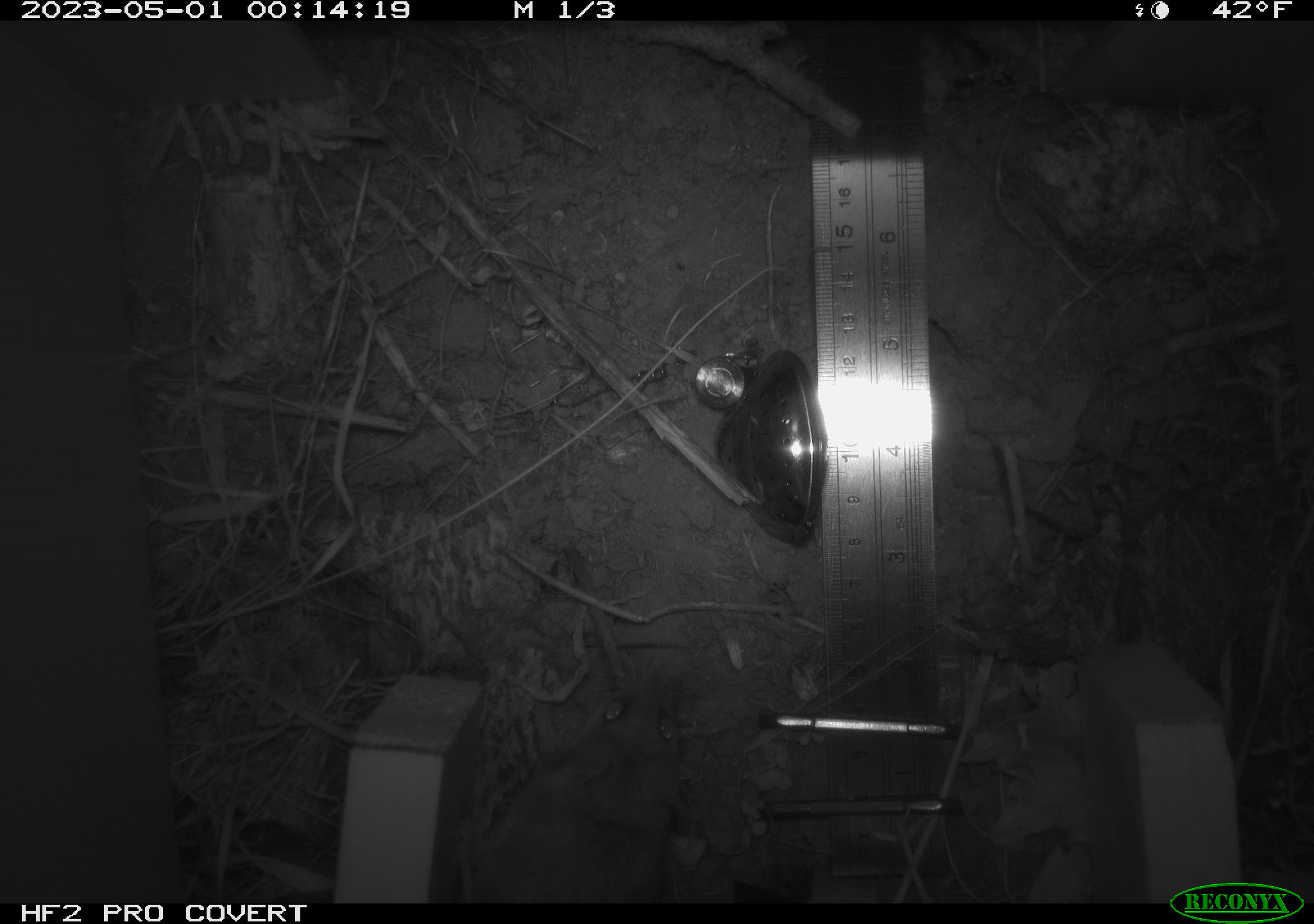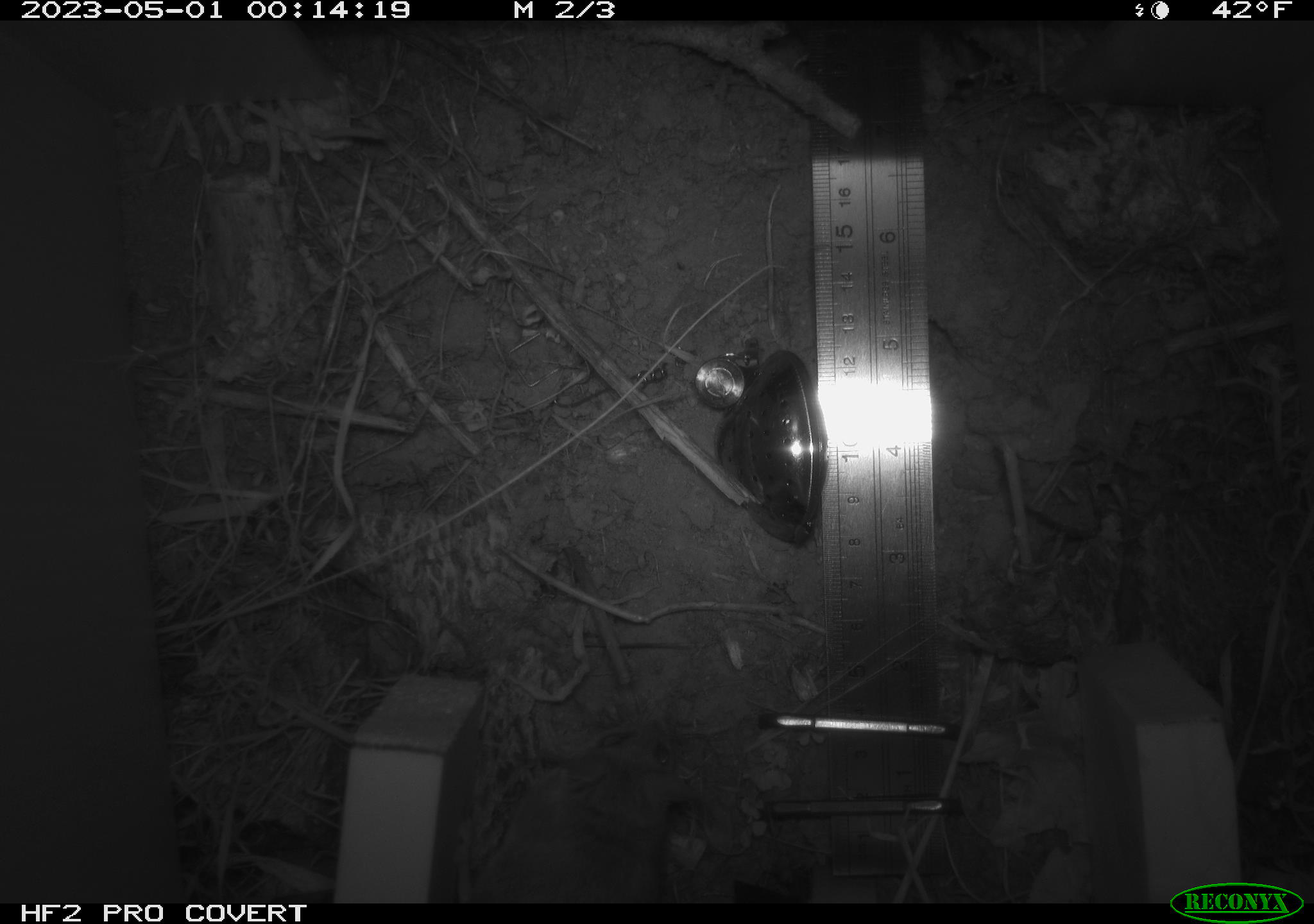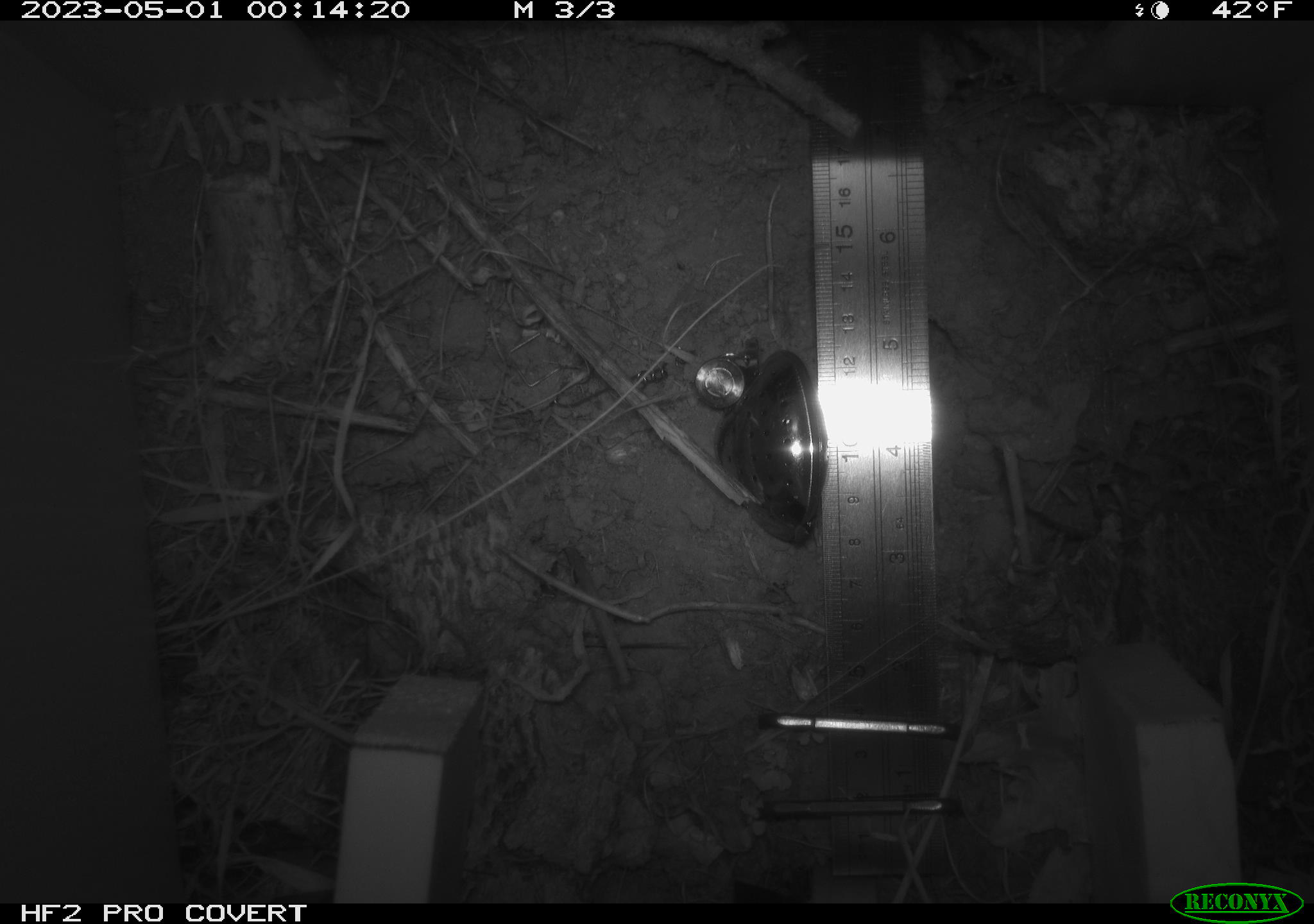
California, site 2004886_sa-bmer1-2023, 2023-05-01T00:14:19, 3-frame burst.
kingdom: Animalia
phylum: Chordata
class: Mammalia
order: Rodentia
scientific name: Rodentia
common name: mouse species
Mouse species (Rodentia).